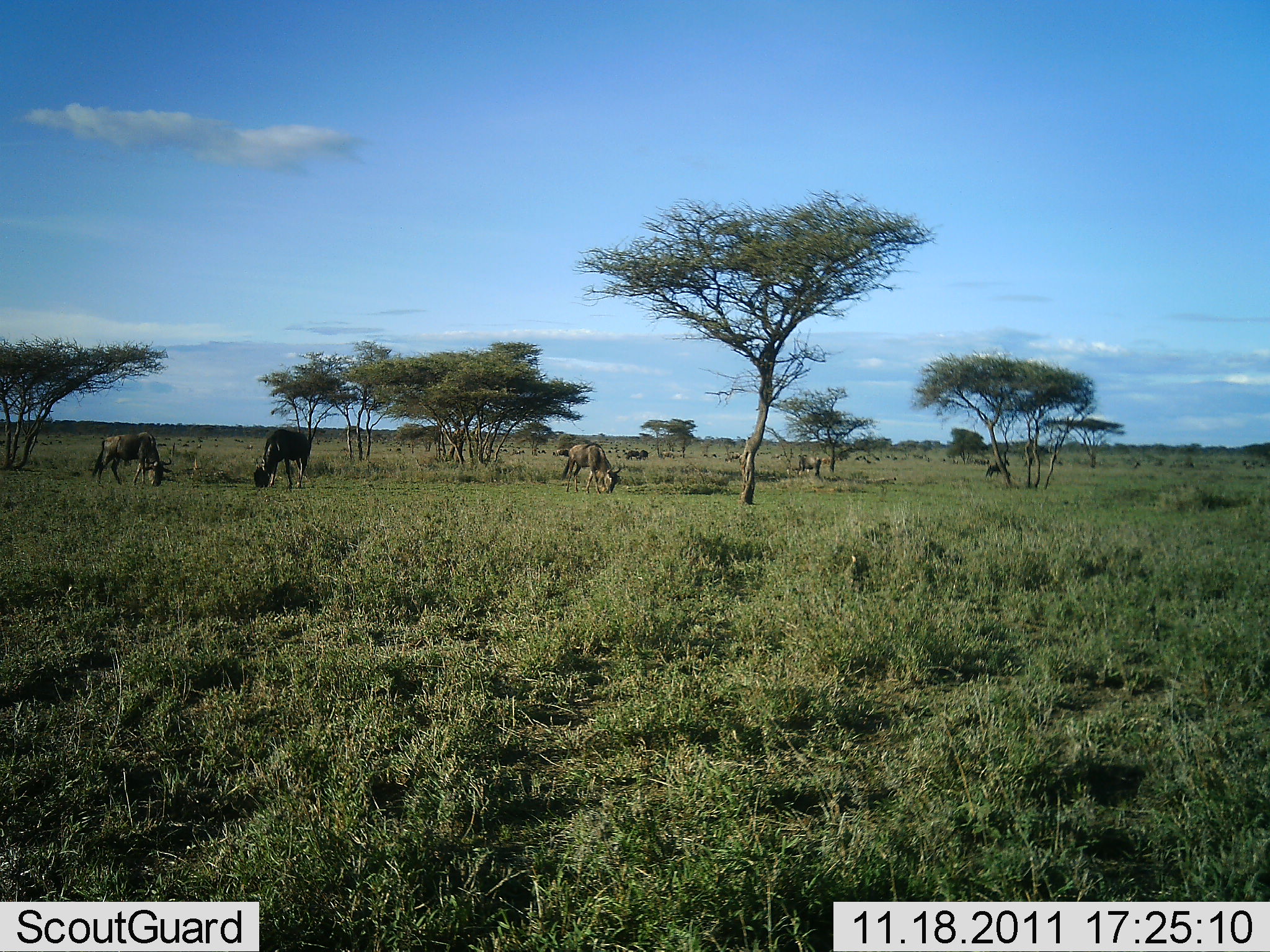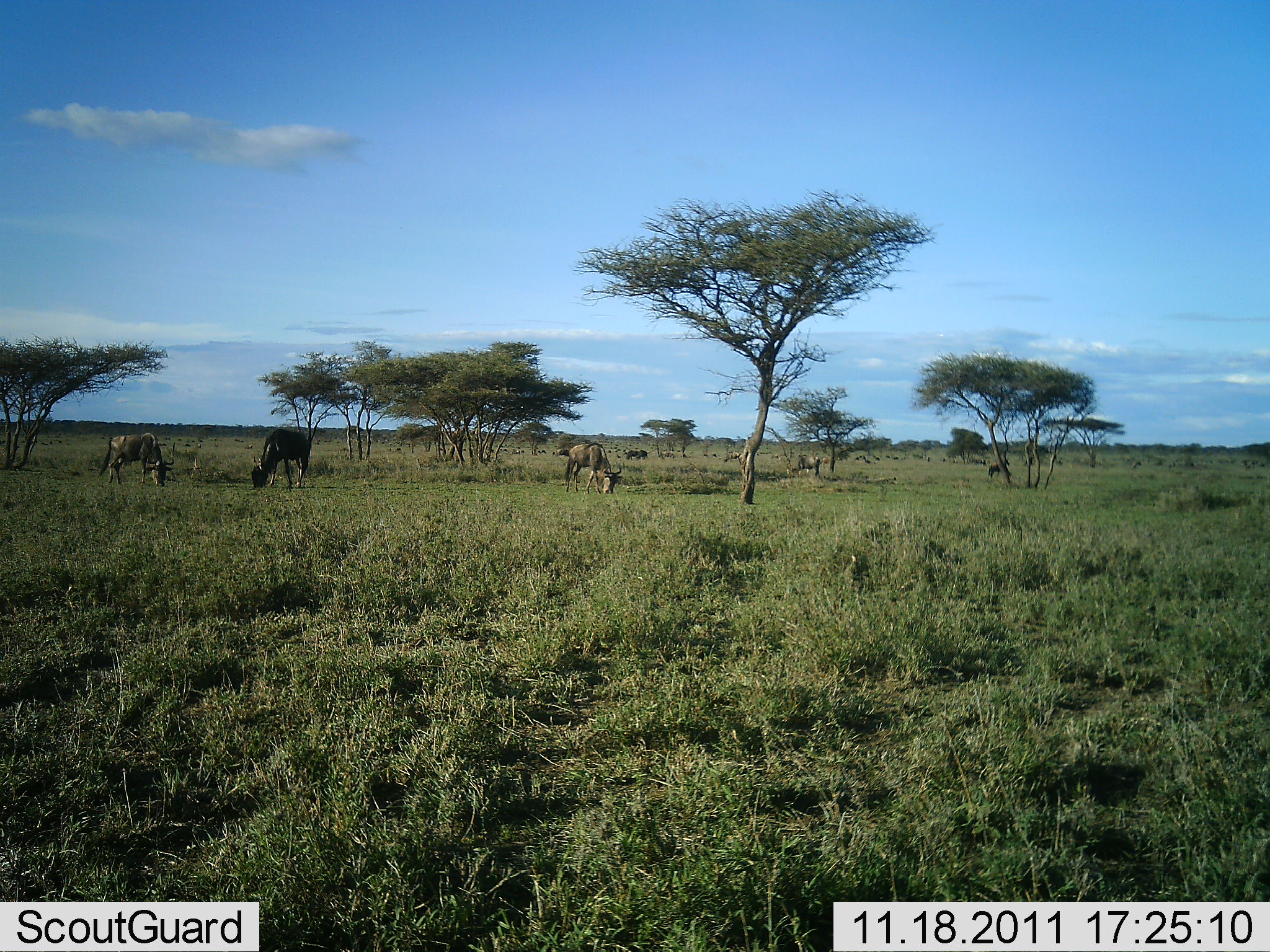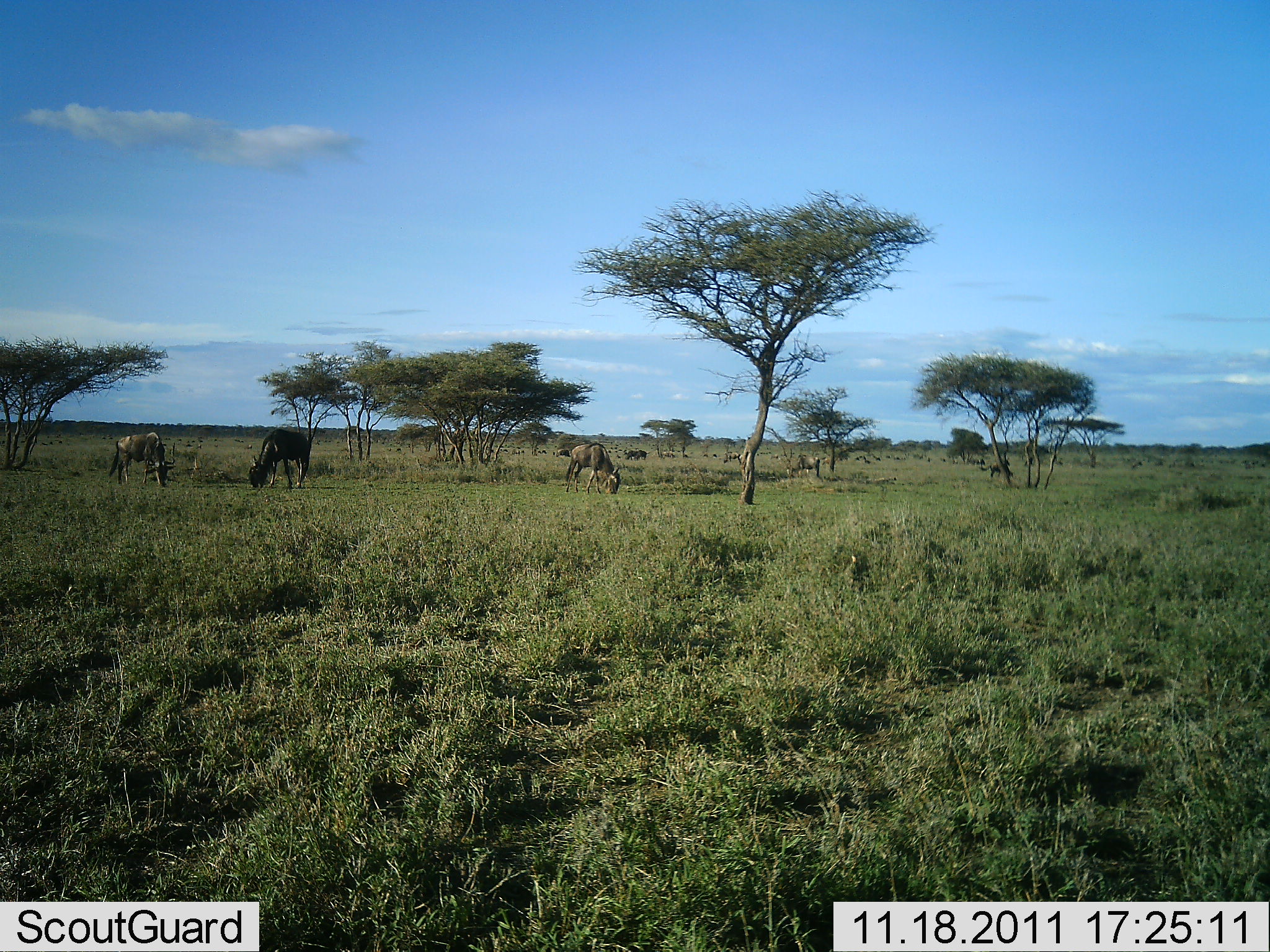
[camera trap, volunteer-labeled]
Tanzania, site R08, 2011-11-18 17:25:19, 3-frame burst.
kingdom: Animalia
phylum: Chordata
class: Mammalia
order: Artiodactyla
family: Bovidae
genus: Connochaetes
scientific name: Connochaetes taurinus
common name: blue wildebeest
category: wildebeest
Wildebeest (blue wildebeest) (Connochaetes taurinus), count 11-50. Behavior (volunteer vote fractions): standing 20%, resting 7%, moving 13%, interacting 0%. Young present (vote fraction): 0%. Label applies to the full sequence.